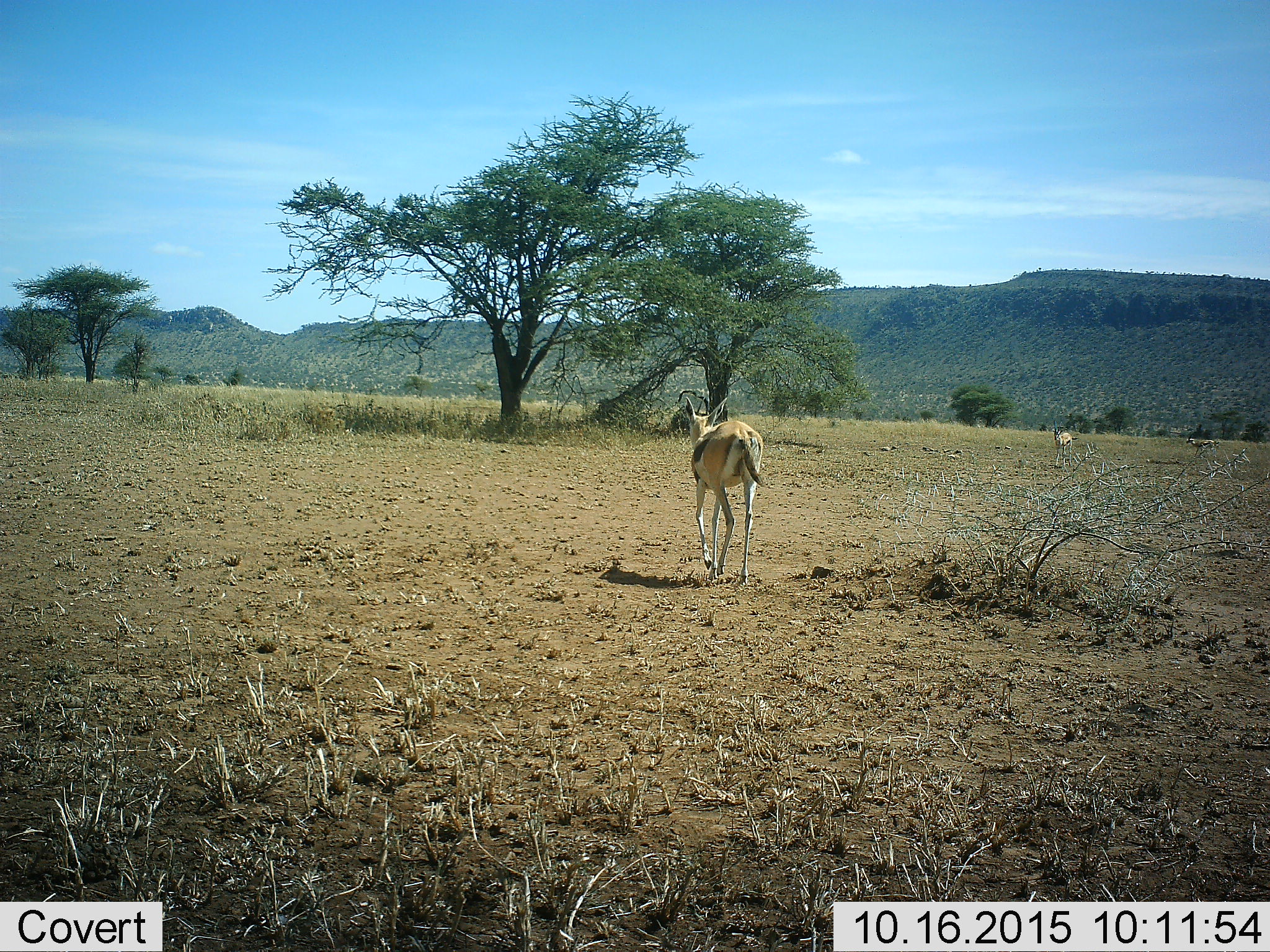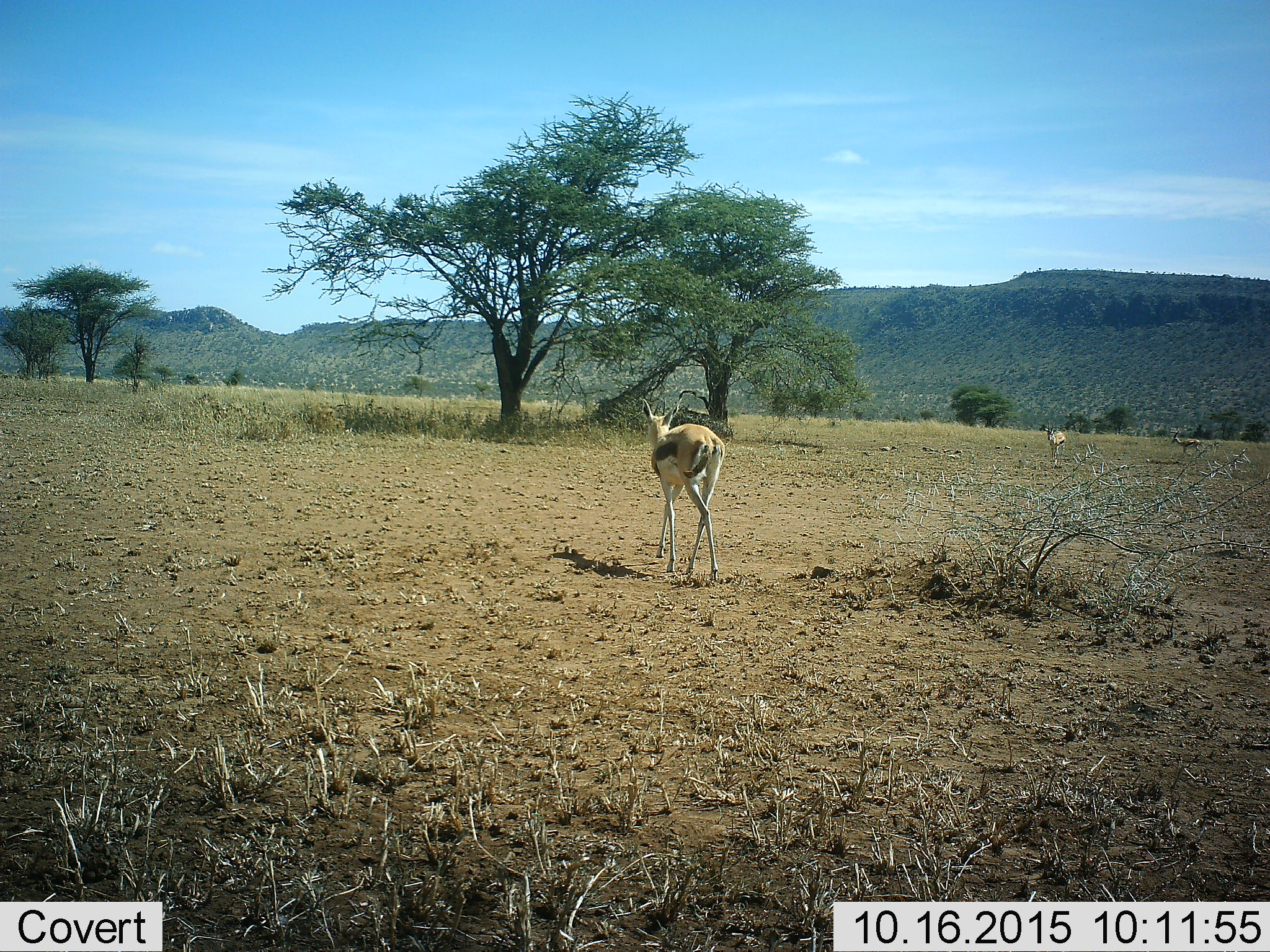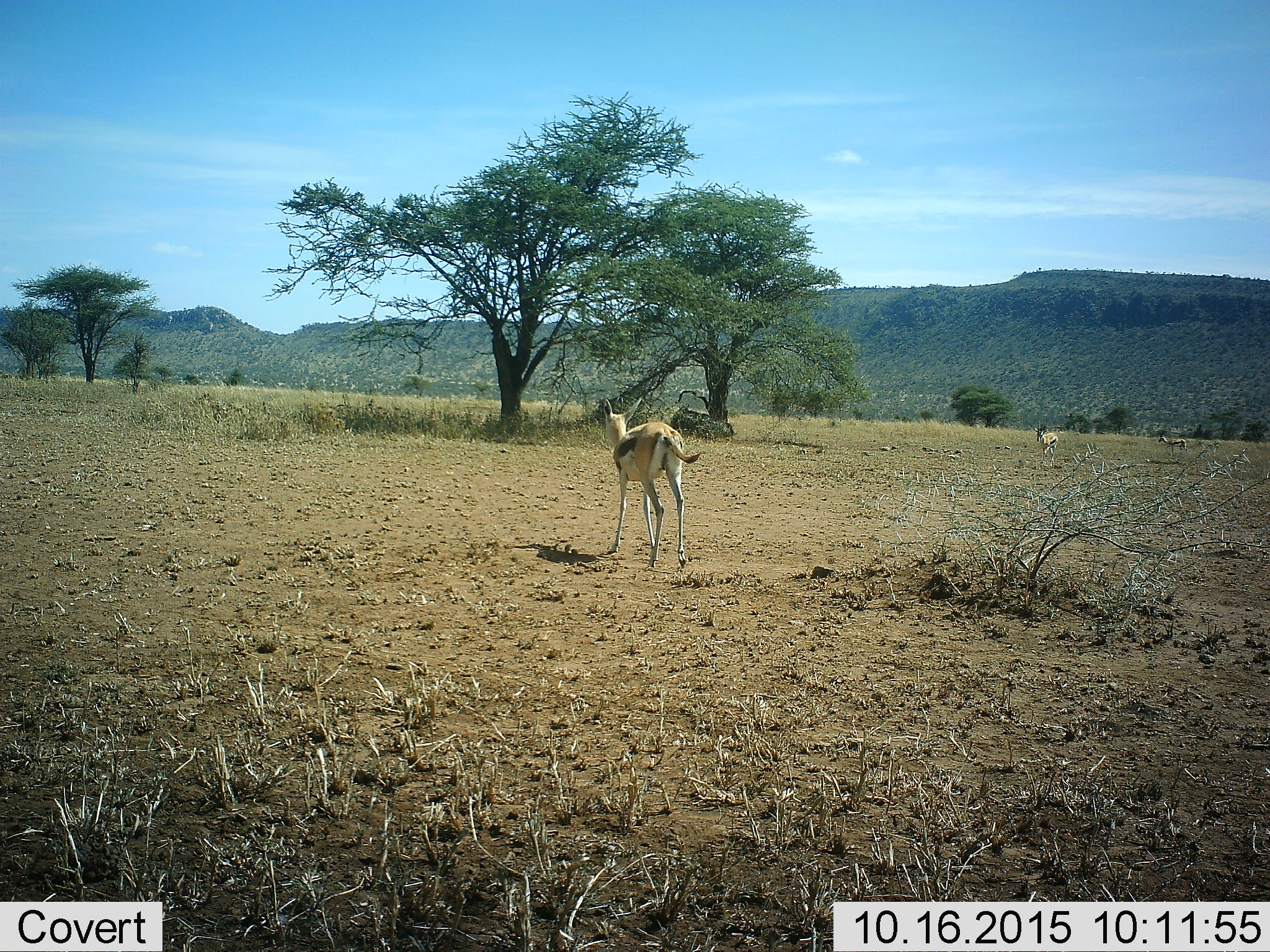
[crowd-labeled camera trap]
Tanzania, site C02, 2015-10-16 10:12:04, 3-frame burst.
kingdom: Animalia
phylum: Chordata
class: Mammalia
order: Artiodactyla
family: Bovidae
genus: Eudorcas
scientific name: Eudorcas thomsonii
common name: thomson's gazelle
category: gazellethomsons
Gazellethomsons (thomson's gazelle) (Eudorcas thomsonii), count 3. Behavior (volunteer vote fractions): standing 12%, resting 0%, moving 100%, interacting 0%. Young present (vote fraction): 6%. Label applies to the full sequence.